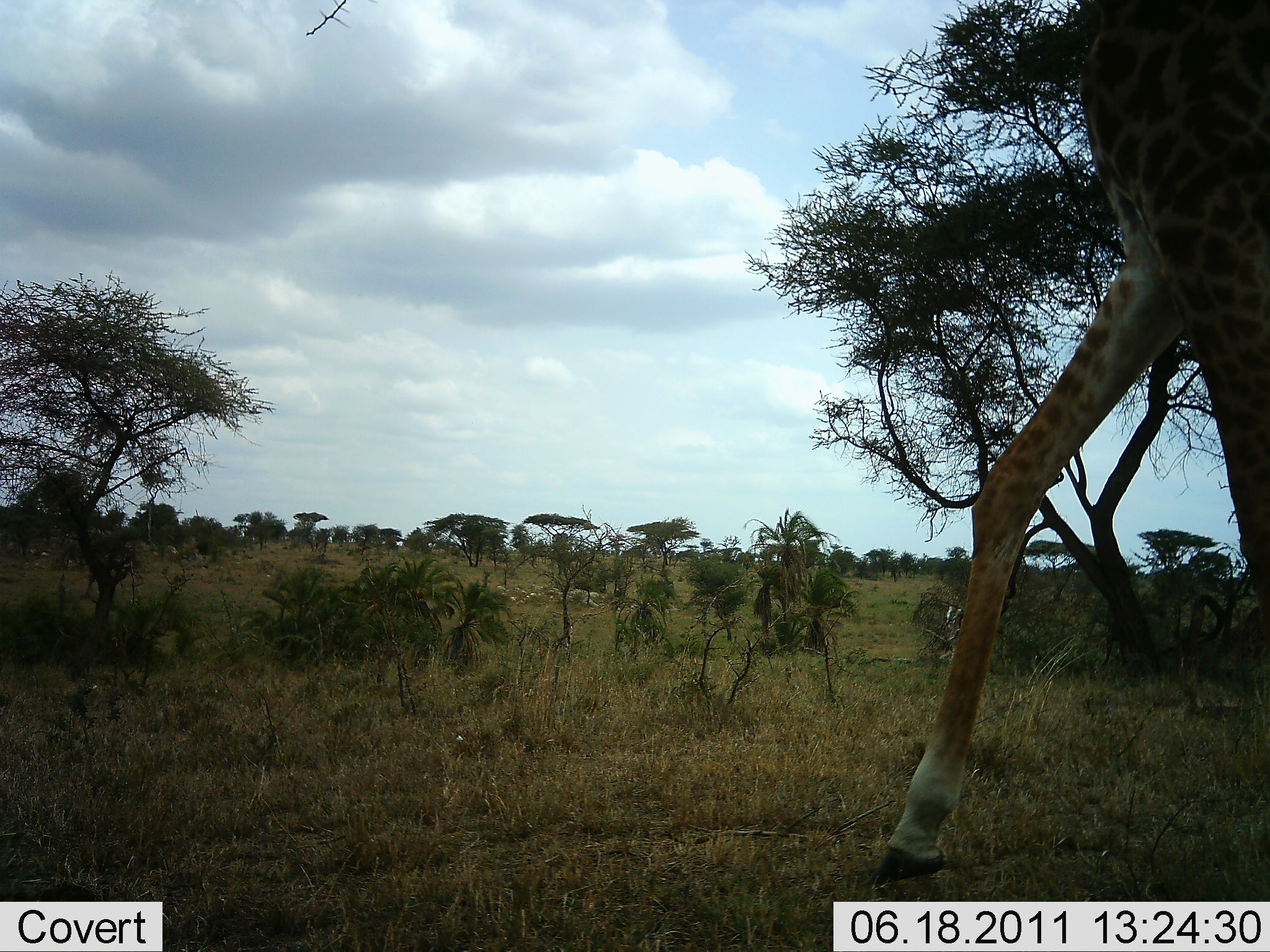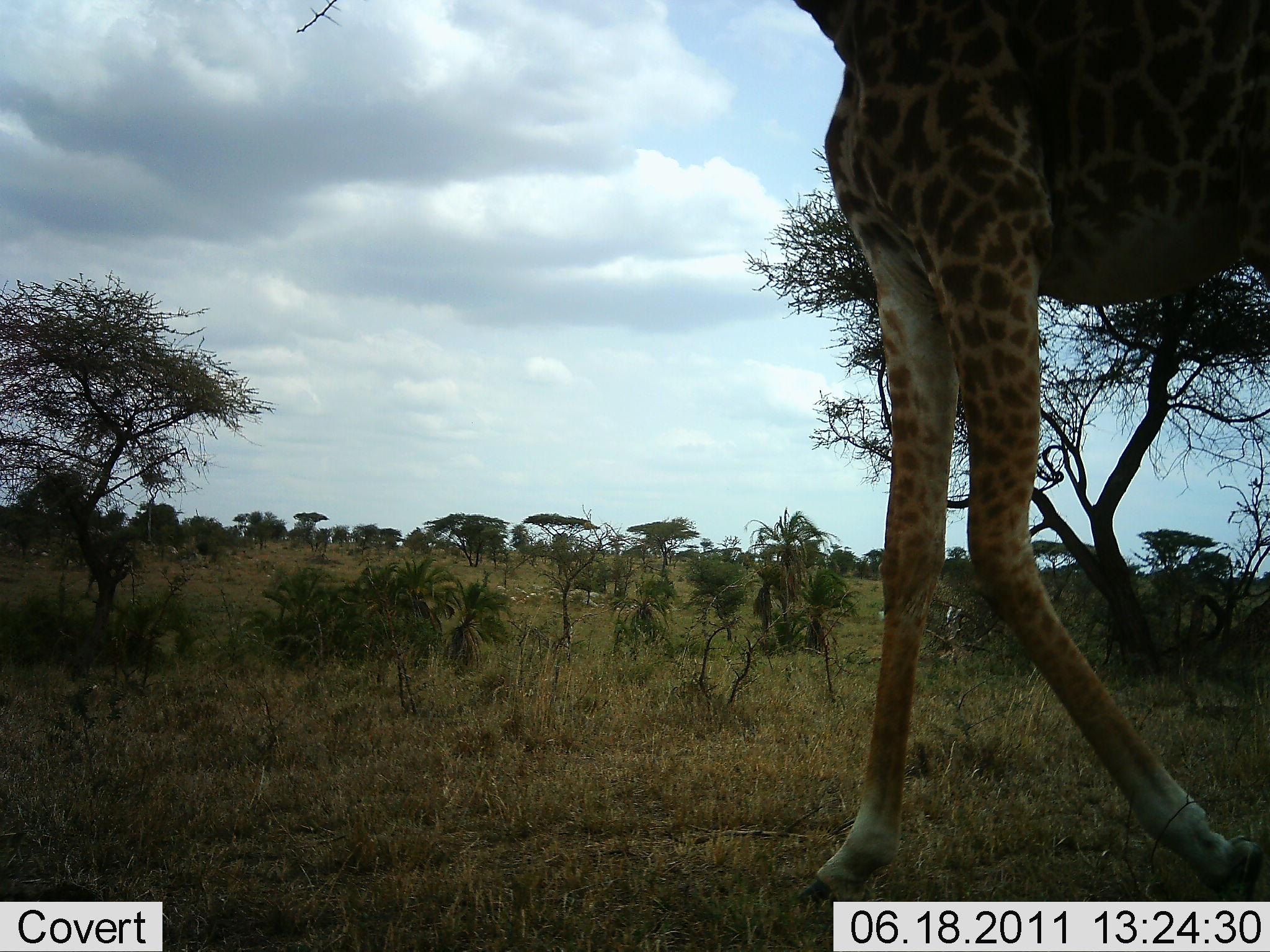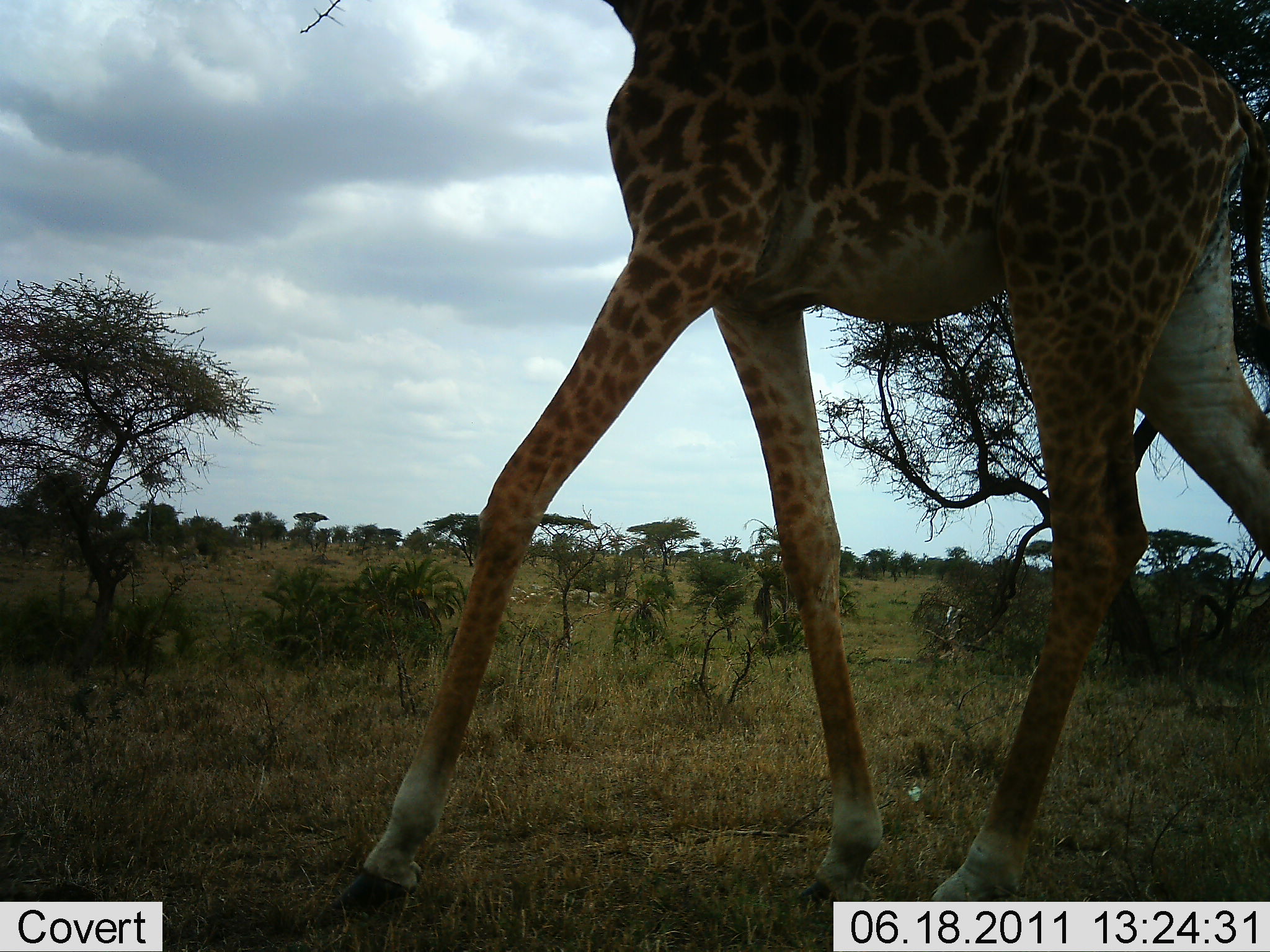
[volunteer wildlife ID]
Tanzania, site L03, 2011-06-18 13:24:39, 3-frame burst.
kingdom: Animalia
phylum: Chordata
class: Mammalia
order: Artiodactyla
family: Giraffidae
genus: Giraffa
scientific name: Giraffa camelopardalis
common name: giraffe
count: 1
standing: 0%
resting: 0%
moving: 100%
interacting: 0%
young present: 0%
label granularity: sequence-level